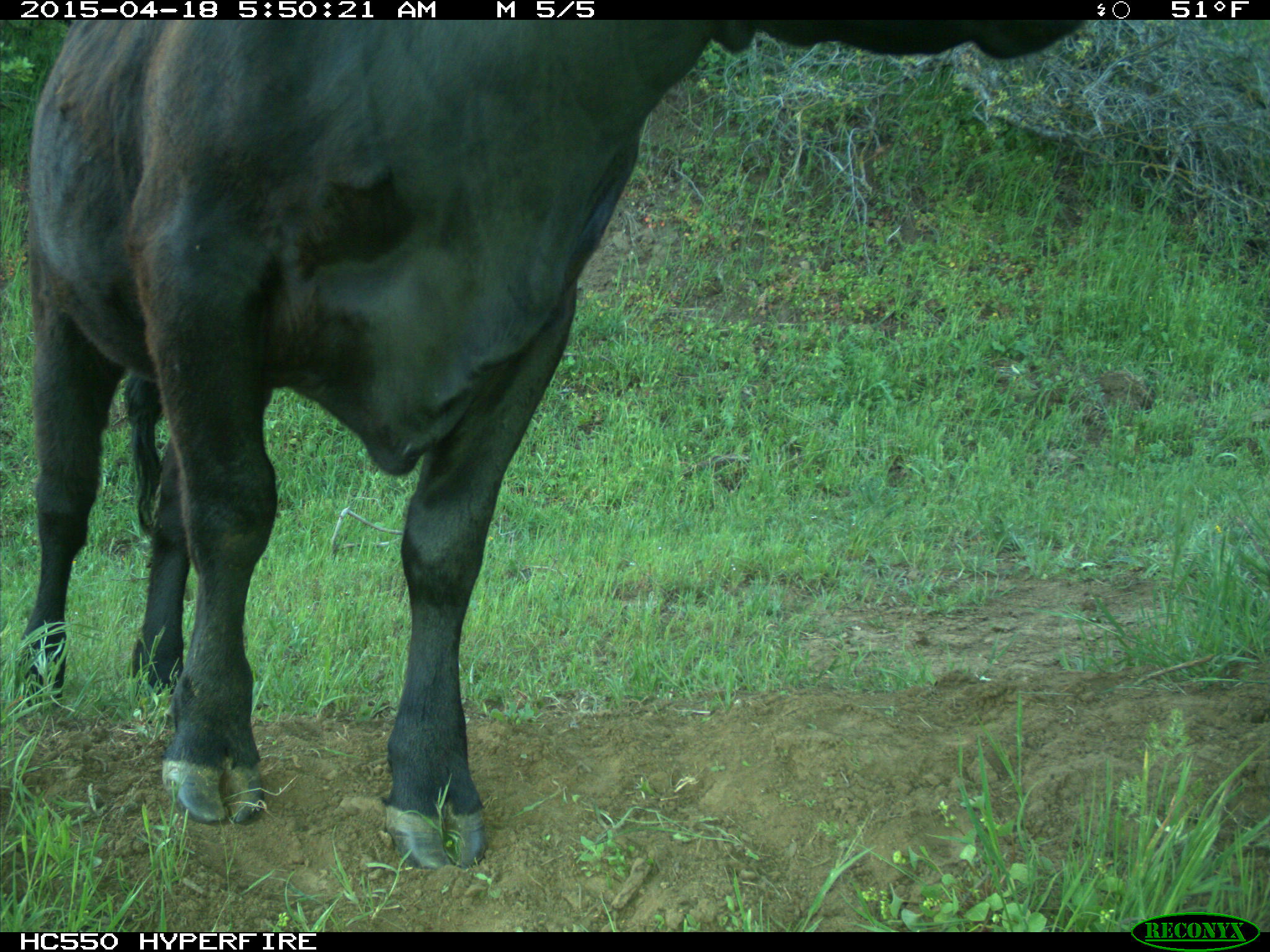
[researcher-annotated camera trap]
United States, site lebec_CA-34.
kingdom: Animalia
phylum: Chordata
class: Mammalia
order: Artiodactyla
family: Bovidae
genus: Bos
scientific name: Bos taurus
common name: domestic cow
Bos taurus (domestic cow).